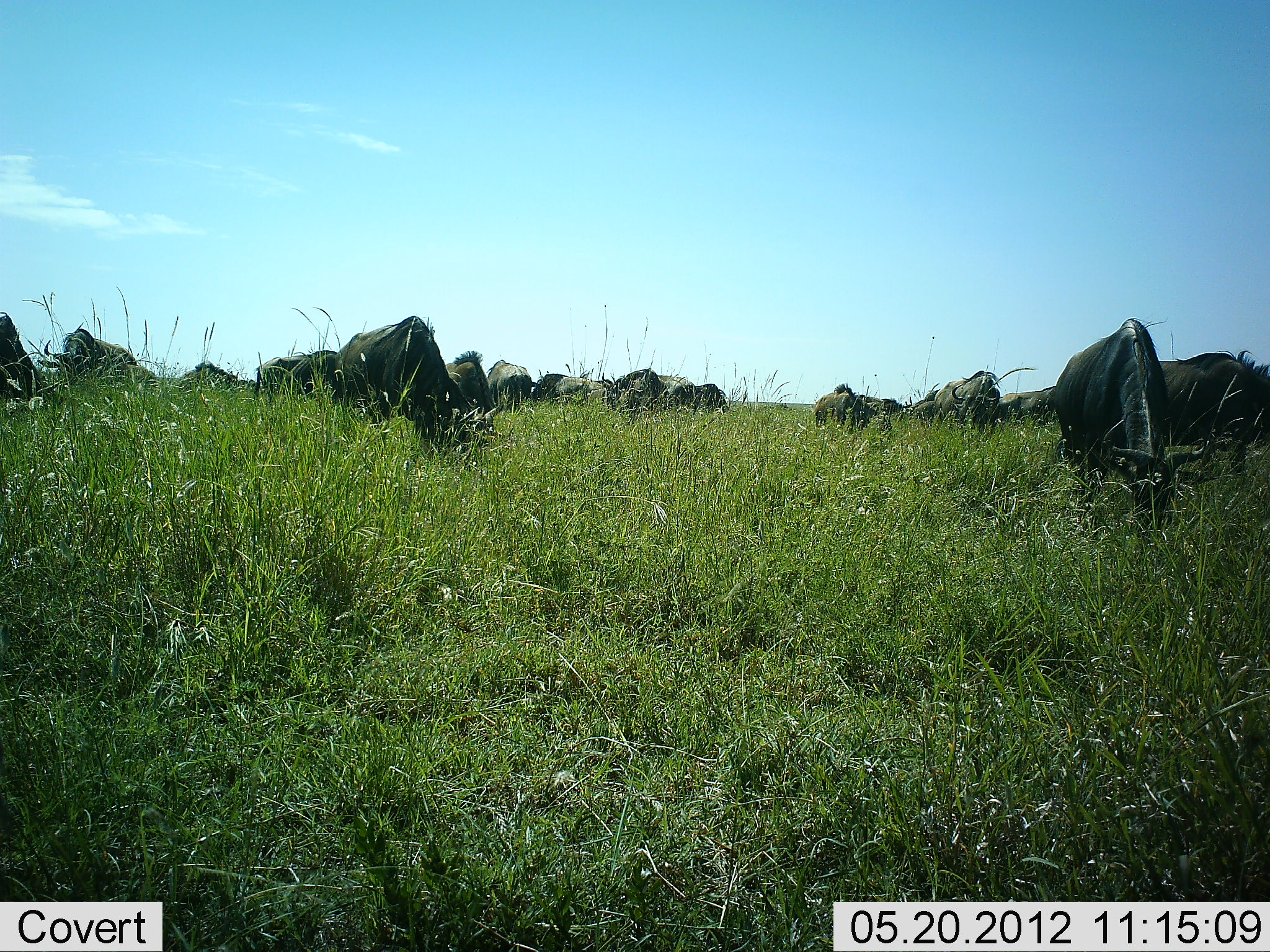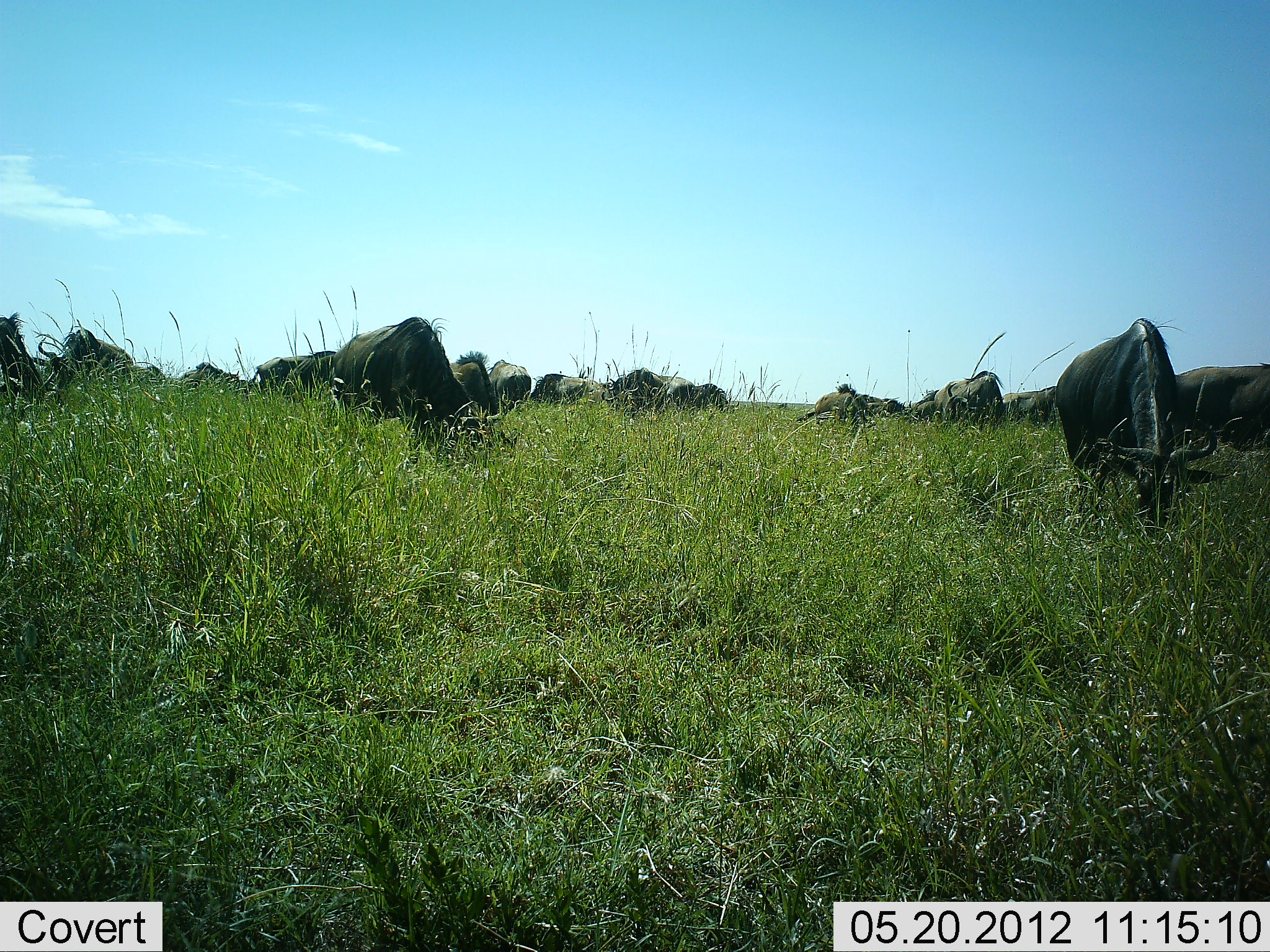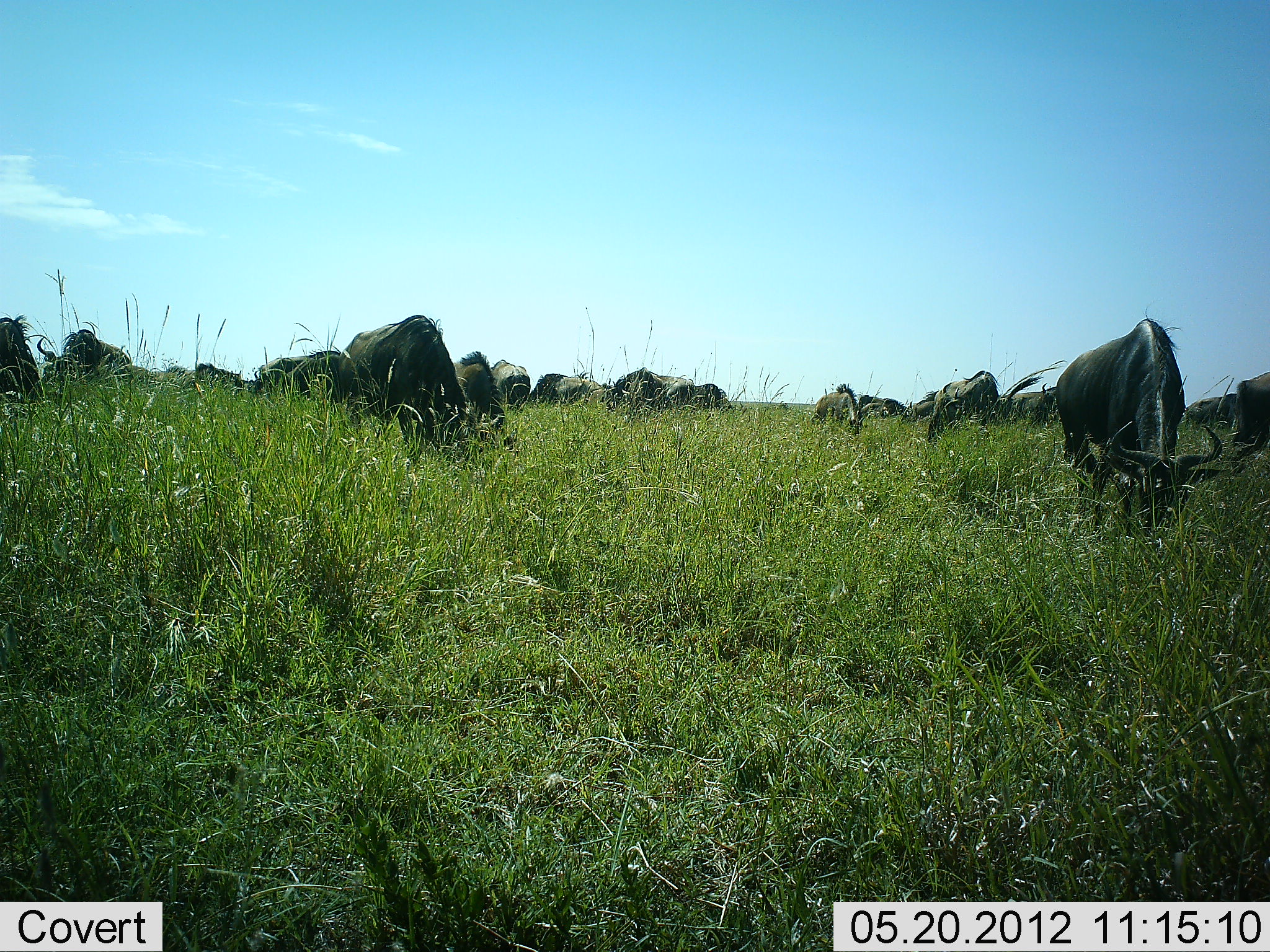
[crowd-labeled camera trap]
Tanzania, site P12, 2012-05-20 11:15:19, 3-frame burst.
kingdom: Animalia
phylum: Chordata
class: Mammalia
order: Artiodactyla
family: Bovidae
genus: Connochaetes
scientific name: Connochaetes taurinus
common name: blue wildebeest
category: wildebeest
Wildebeest (blue wildebeest) (Connochaetes taurinus), count 11-50. Behavior (volunteer vote fractions): standing 40%, resting 0%, moving 30%, interacting 0%. Young present (vote fraction): 0%. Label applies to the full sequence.